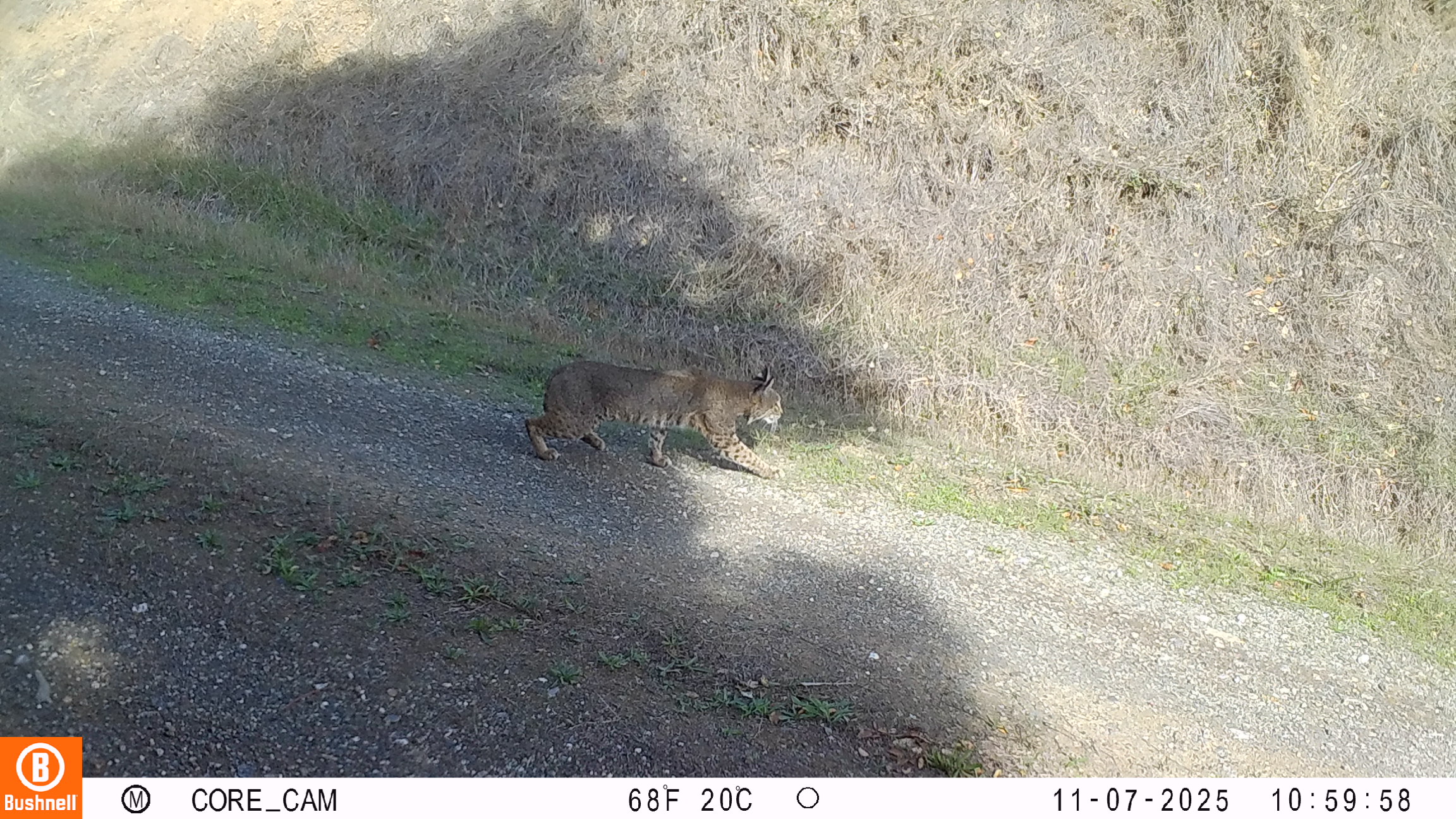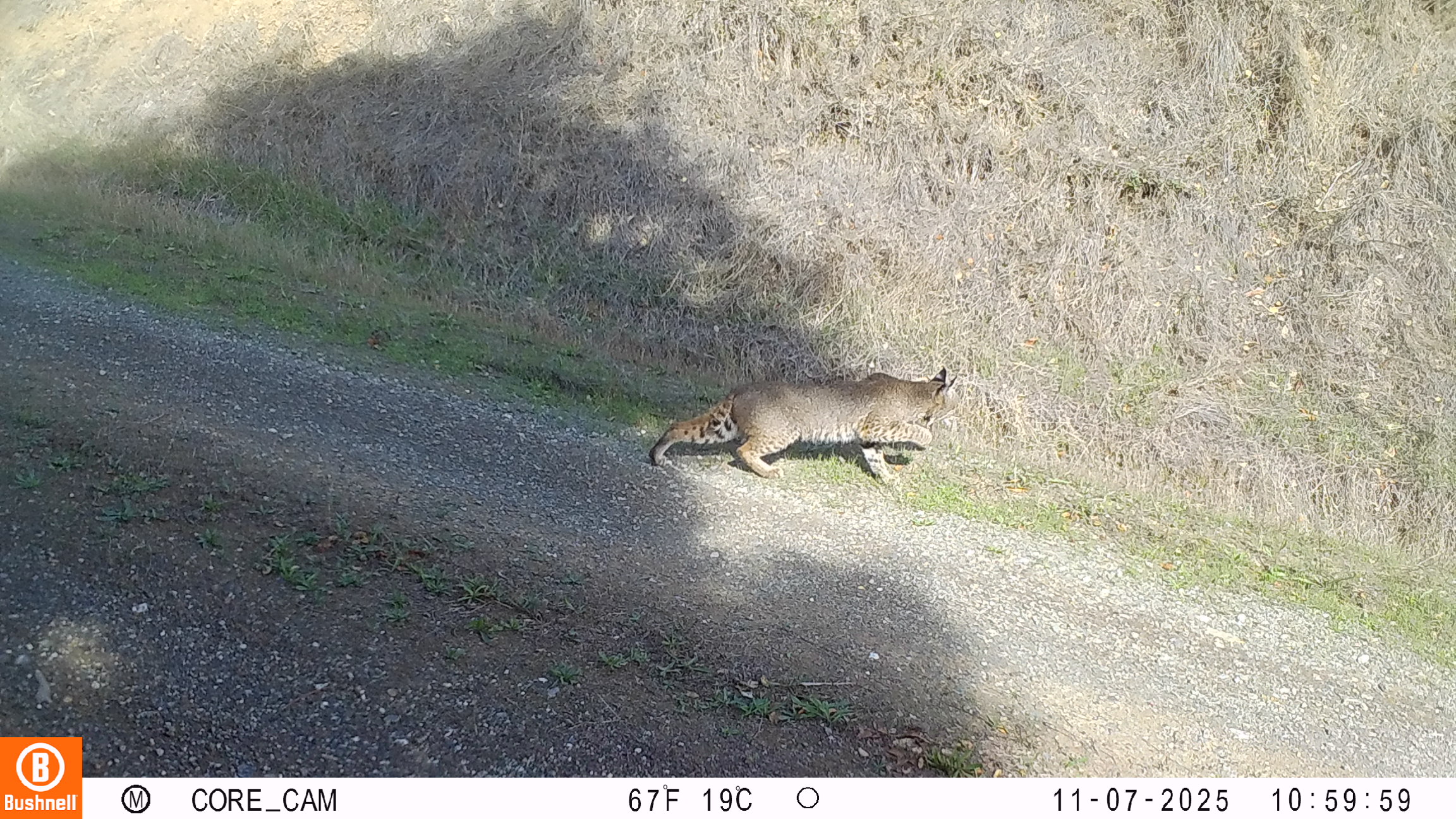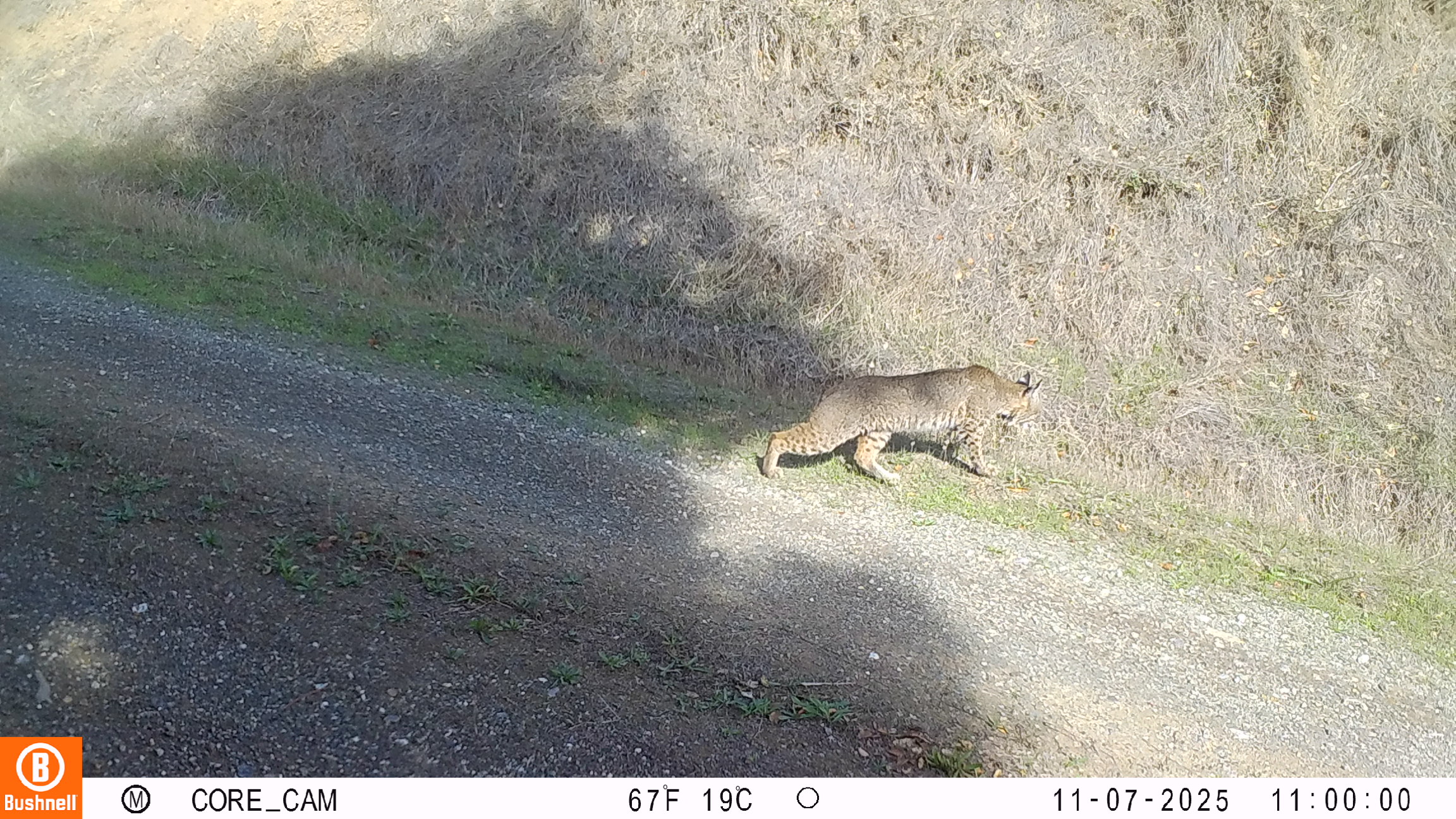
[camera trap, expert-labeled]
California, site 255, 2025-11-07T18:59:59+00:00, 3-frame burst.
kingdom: Animalia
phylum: Chordata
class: Mammalia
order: Carnivora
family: Felidae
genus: Lynx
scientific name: Lynx rufus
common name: bobcat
Bobcat (Lynx rufus).